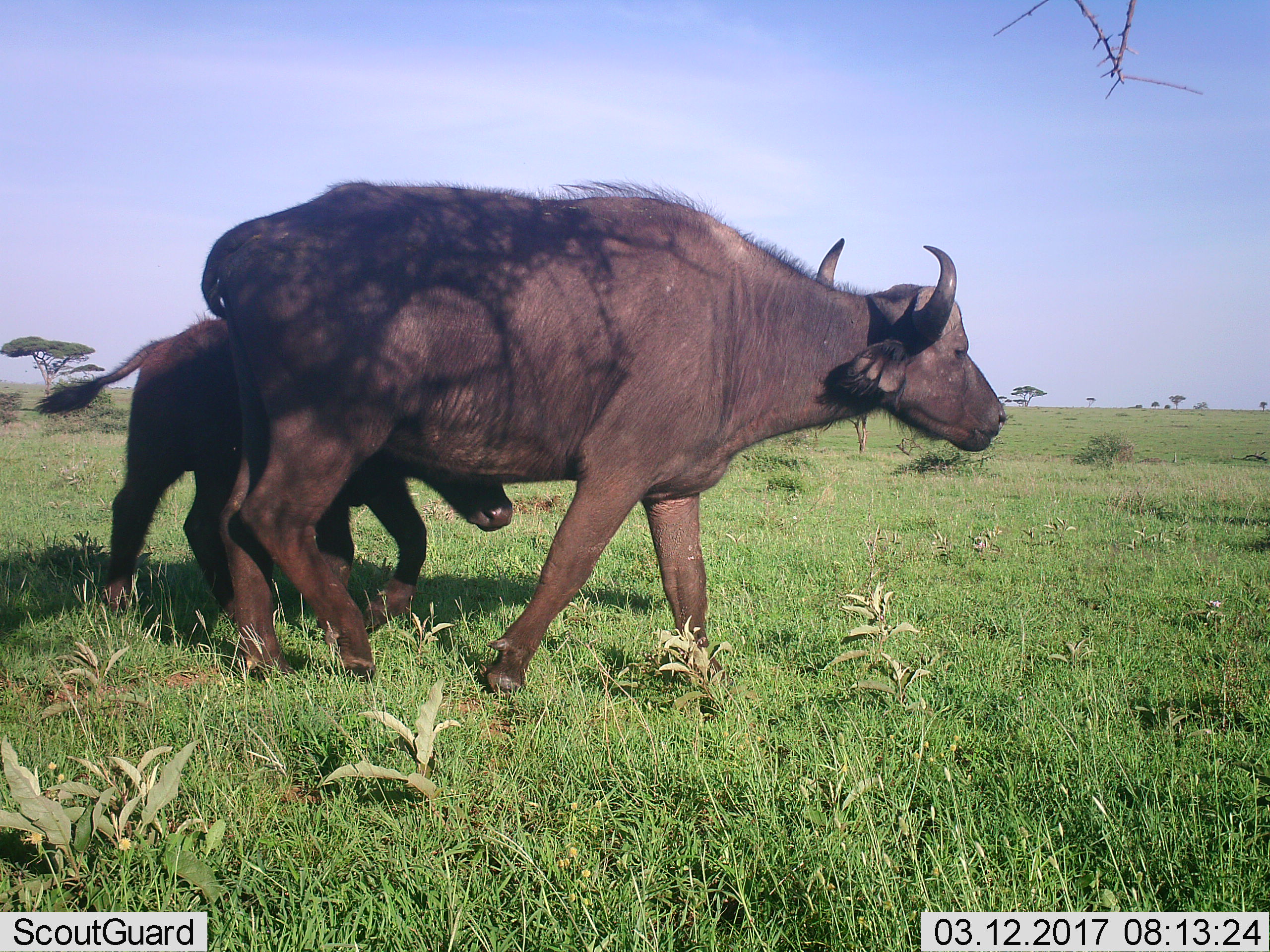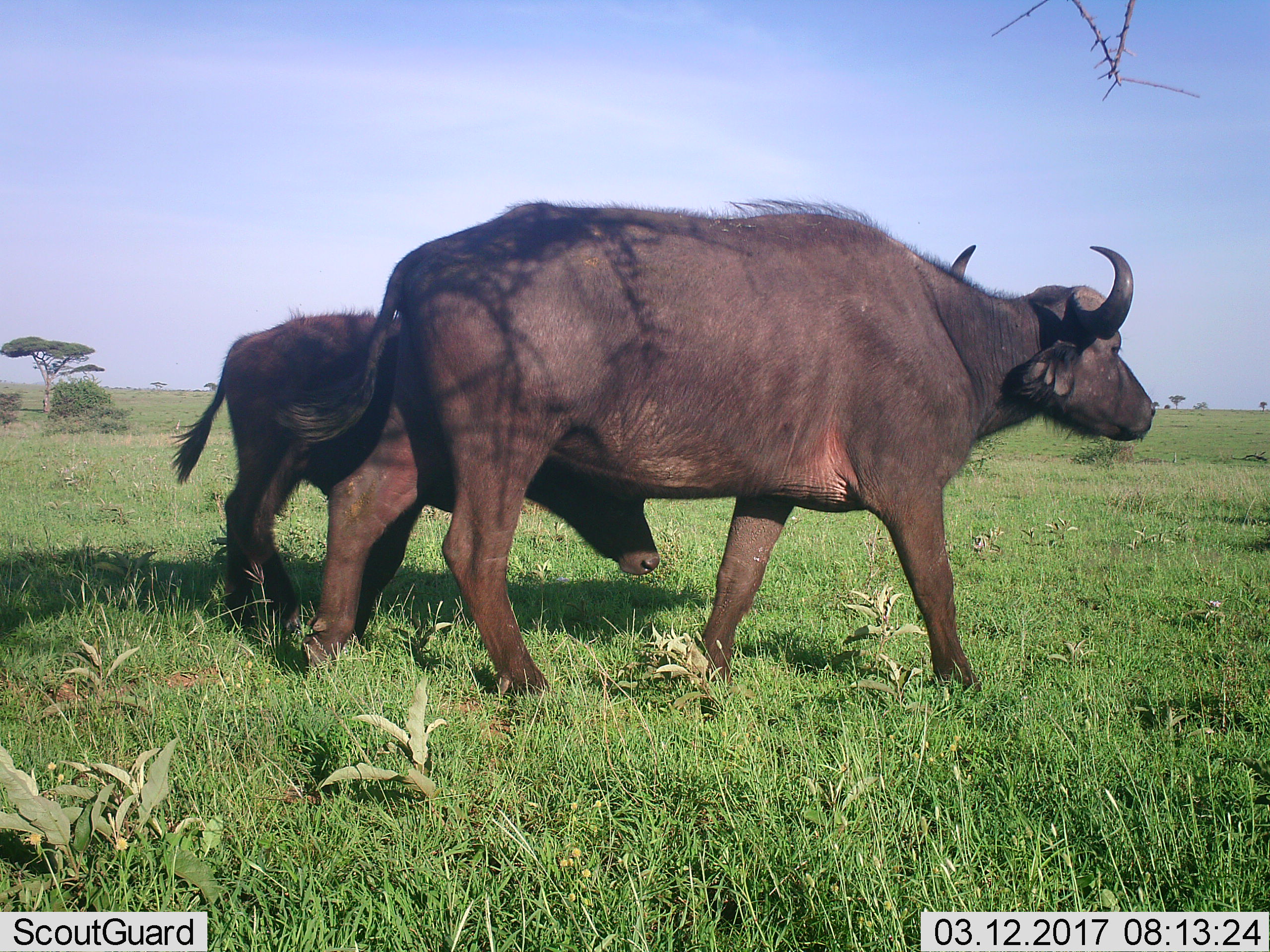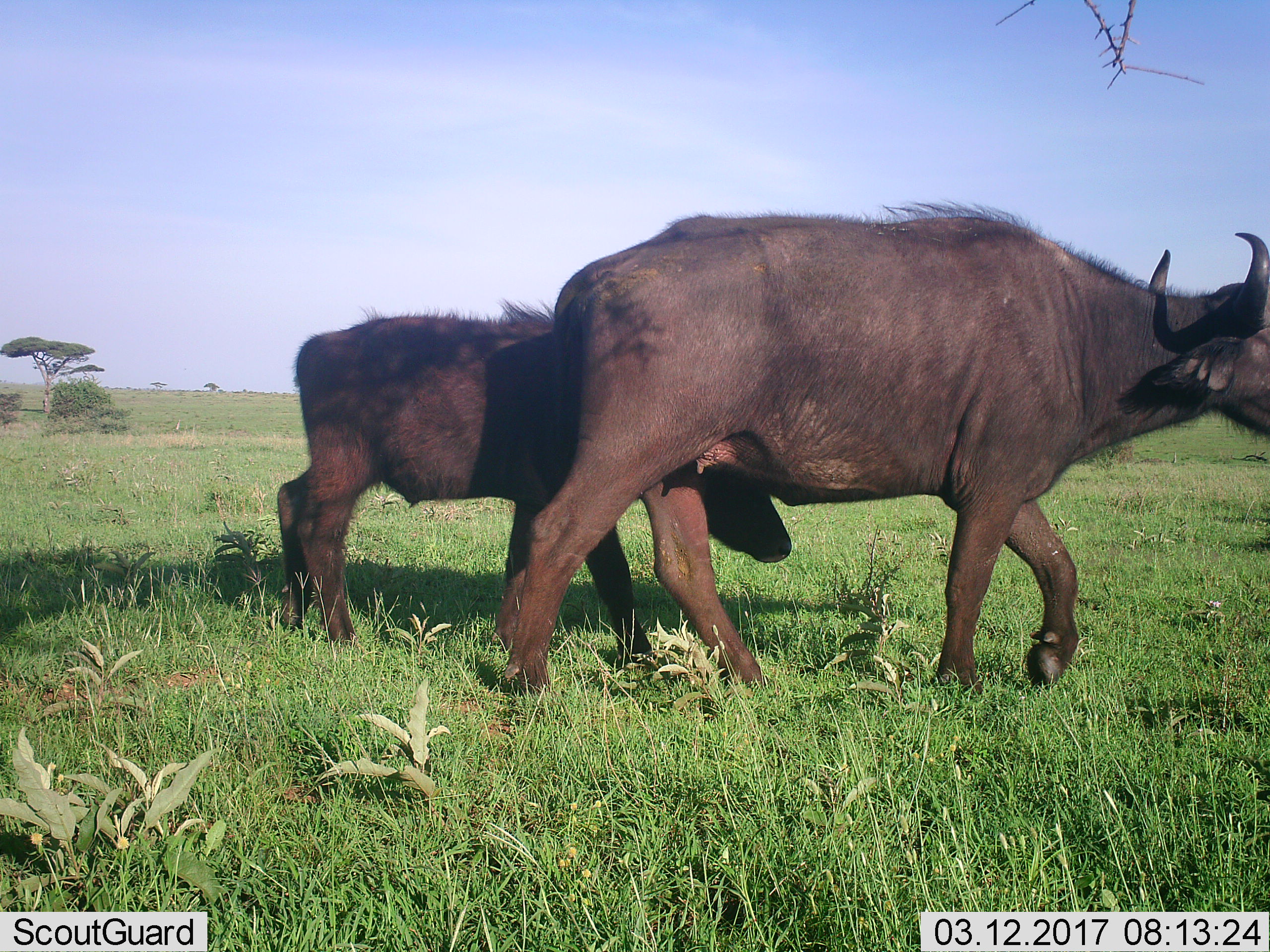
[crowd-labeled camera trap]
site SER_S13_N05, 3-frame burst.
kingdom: Animalia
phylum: Chordata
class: Mammalia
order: Artiodactyla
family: Bovidae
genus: Syncerus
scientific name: Syncerus caffer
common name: african buffalo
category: buffalo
Buffalo (african buffalo) (Syncerus caffer), count 2. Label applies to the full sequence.